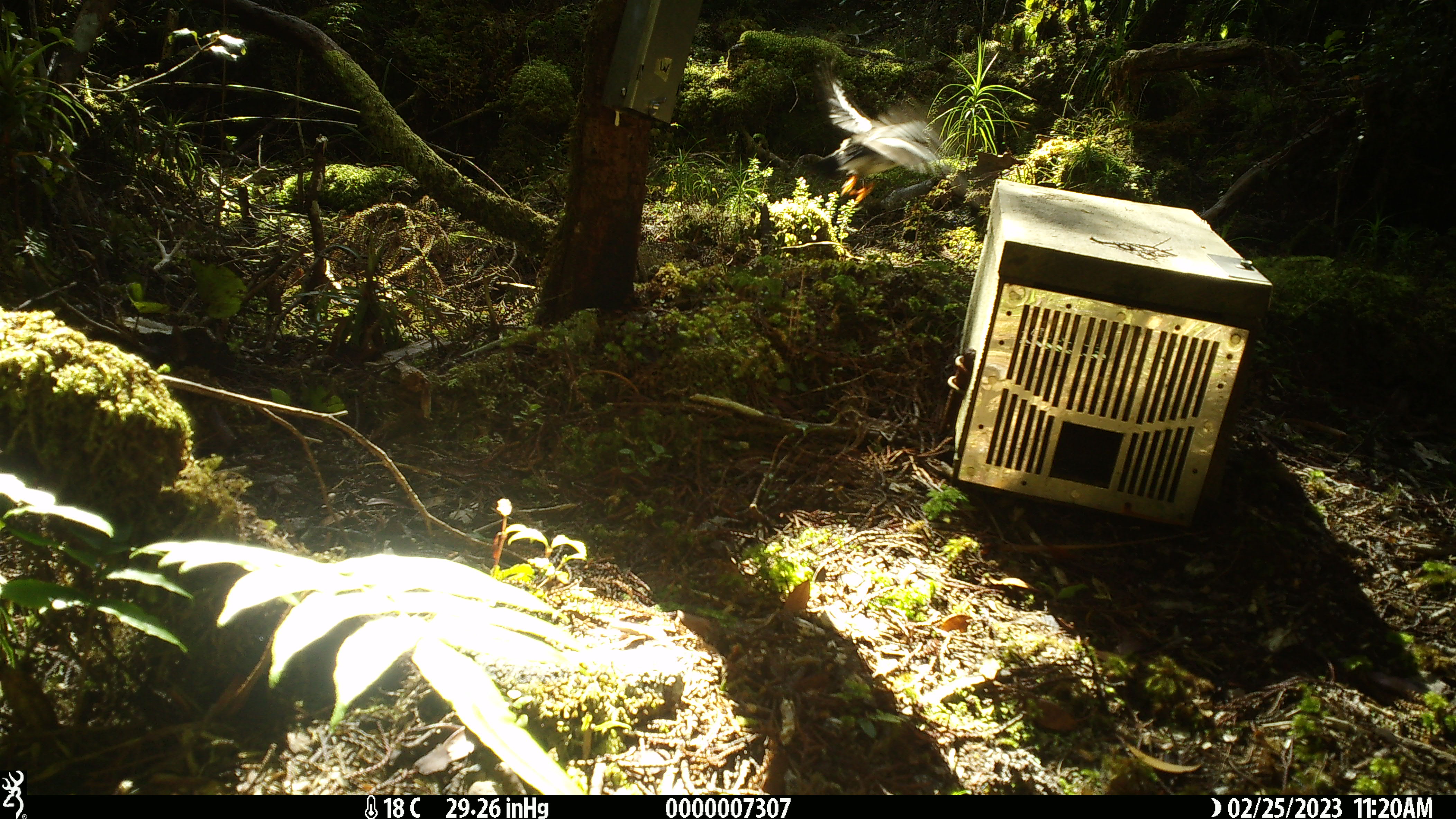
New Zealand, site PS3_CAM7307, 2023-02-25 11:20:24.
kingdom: Animalia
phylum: Chordata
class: Aves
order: Passeriformes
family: Petroicidae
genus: Petroica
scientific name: Petroica macrocephala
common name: tomtit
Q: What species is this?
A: Tomtit (Petroica macrocephala).